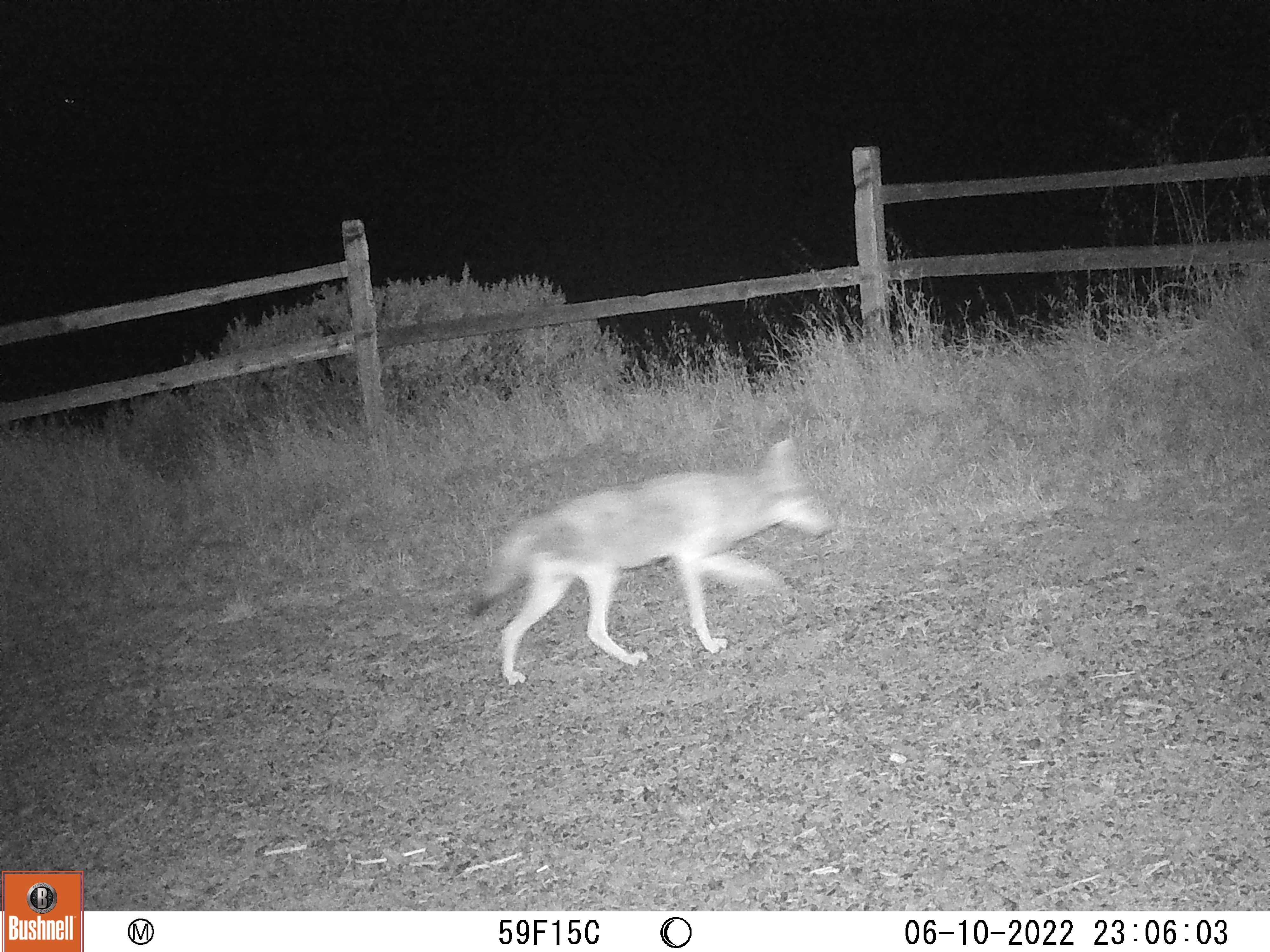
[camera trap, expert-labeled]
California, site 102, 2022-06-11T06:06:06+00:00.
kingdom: Animalia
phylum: Chordata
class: Mammalia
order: Carnivora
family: Canidae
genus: Canis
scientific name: Canis latrans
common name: coyote